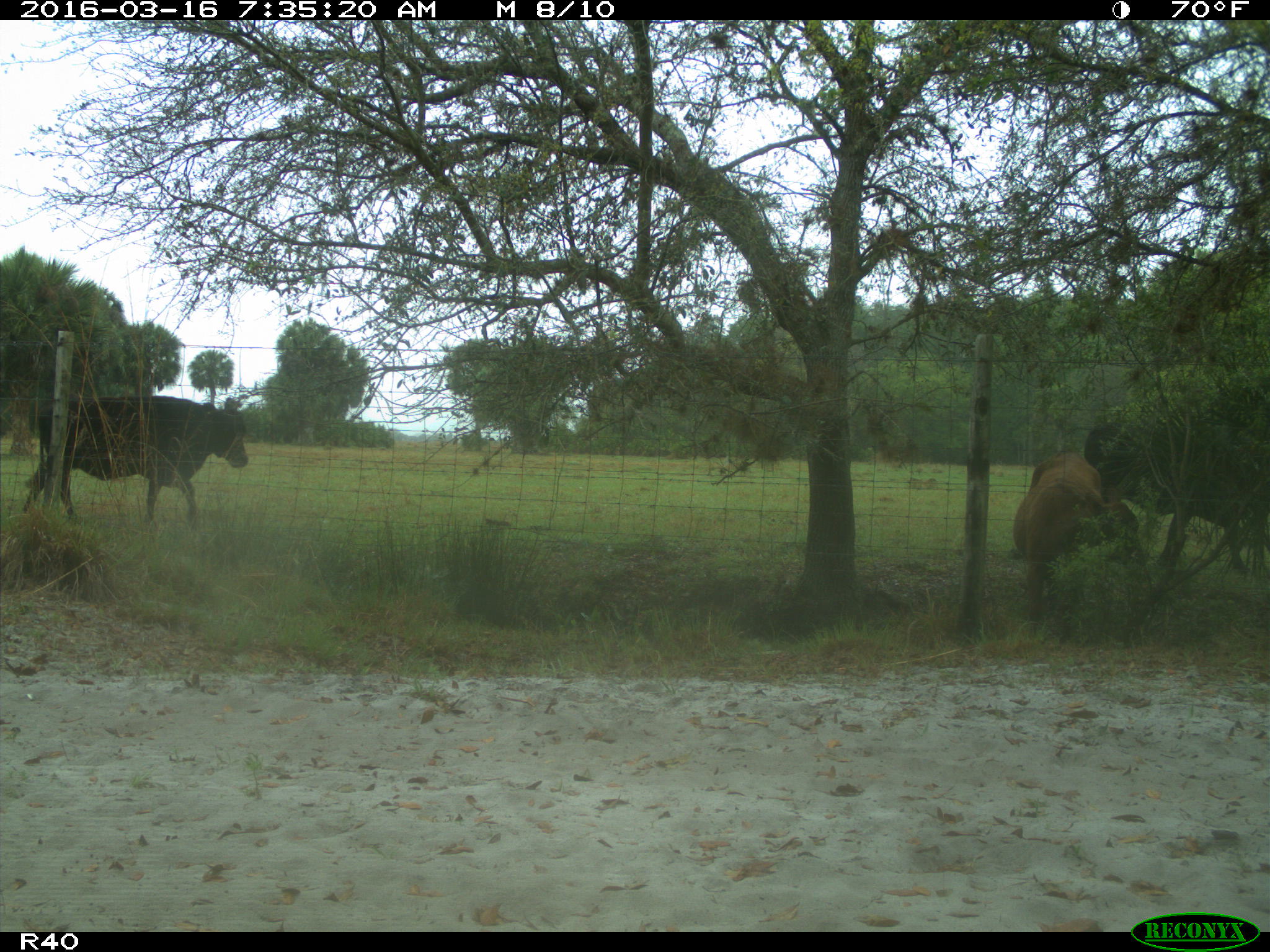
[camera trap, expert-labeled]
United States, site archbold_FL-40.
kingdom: Animalia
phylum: Chordata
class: Mammalia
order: Artiodactyla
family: Bovidae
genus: Bos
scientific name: Bos taurus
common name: domestic cow